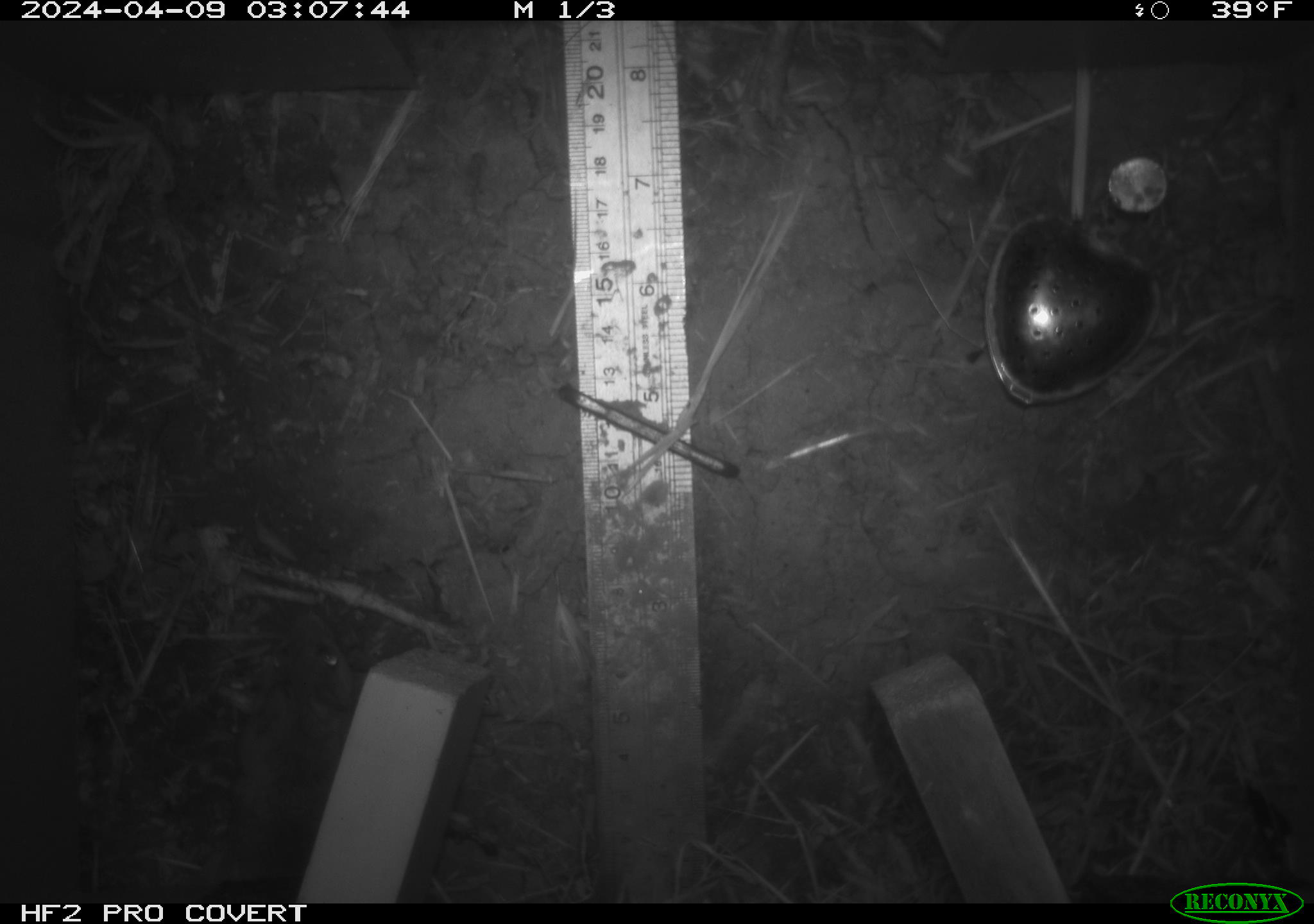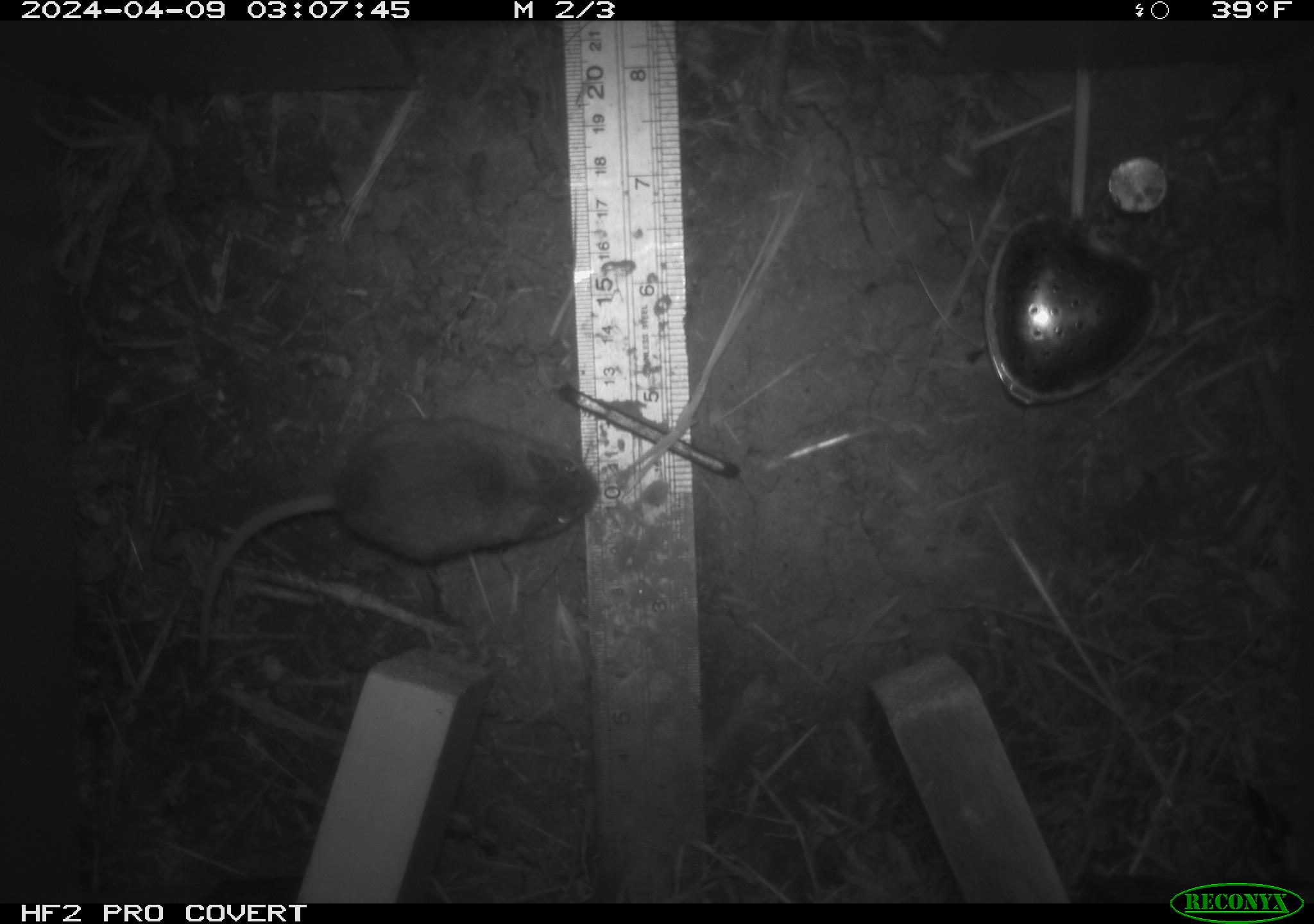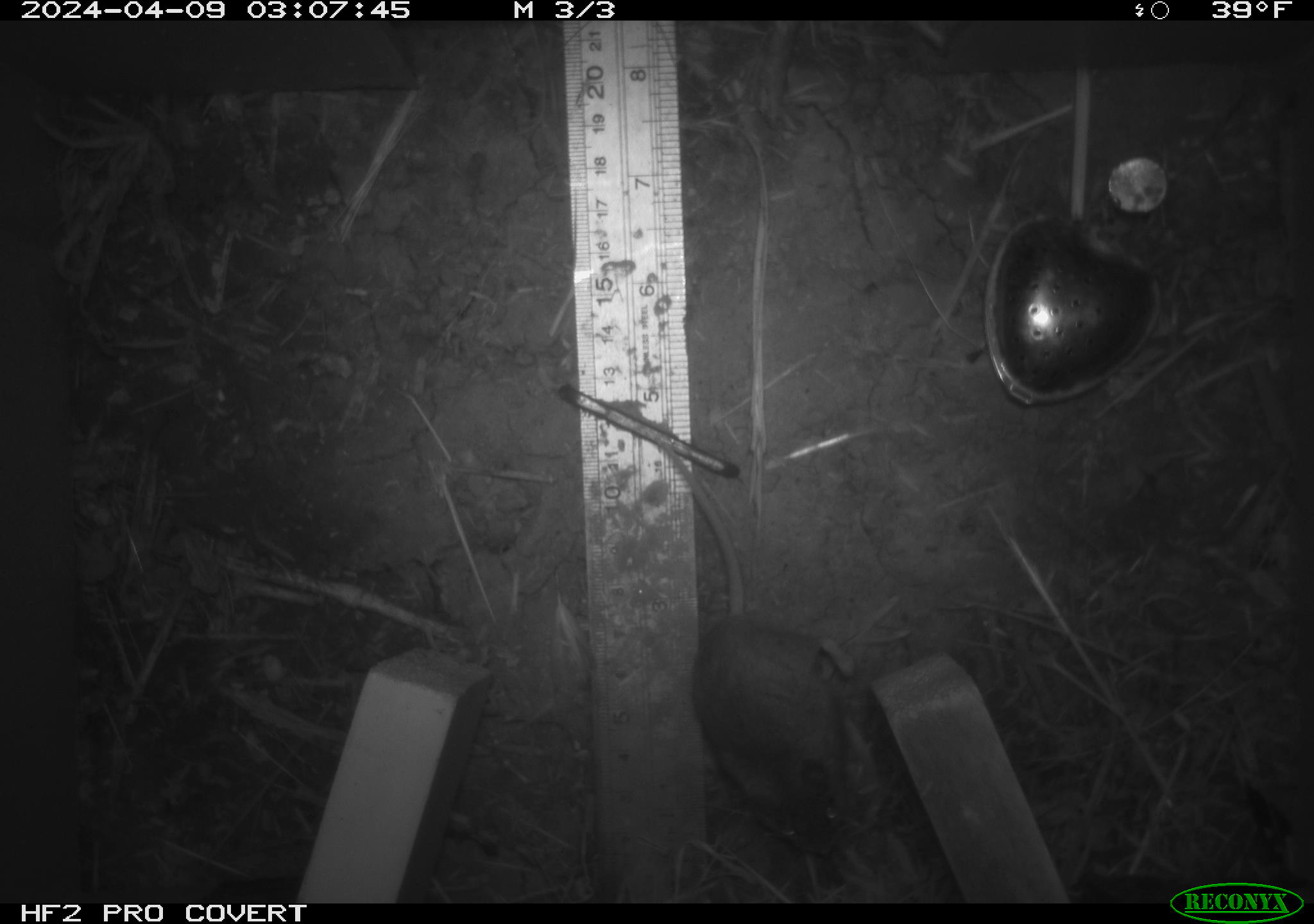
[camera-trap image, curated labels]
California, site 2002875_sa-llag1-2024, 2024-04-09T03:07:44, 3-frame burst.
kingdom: Animalia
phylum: Chordata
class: Mammalia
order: Rodentia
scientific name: Rodentia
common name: mouse species